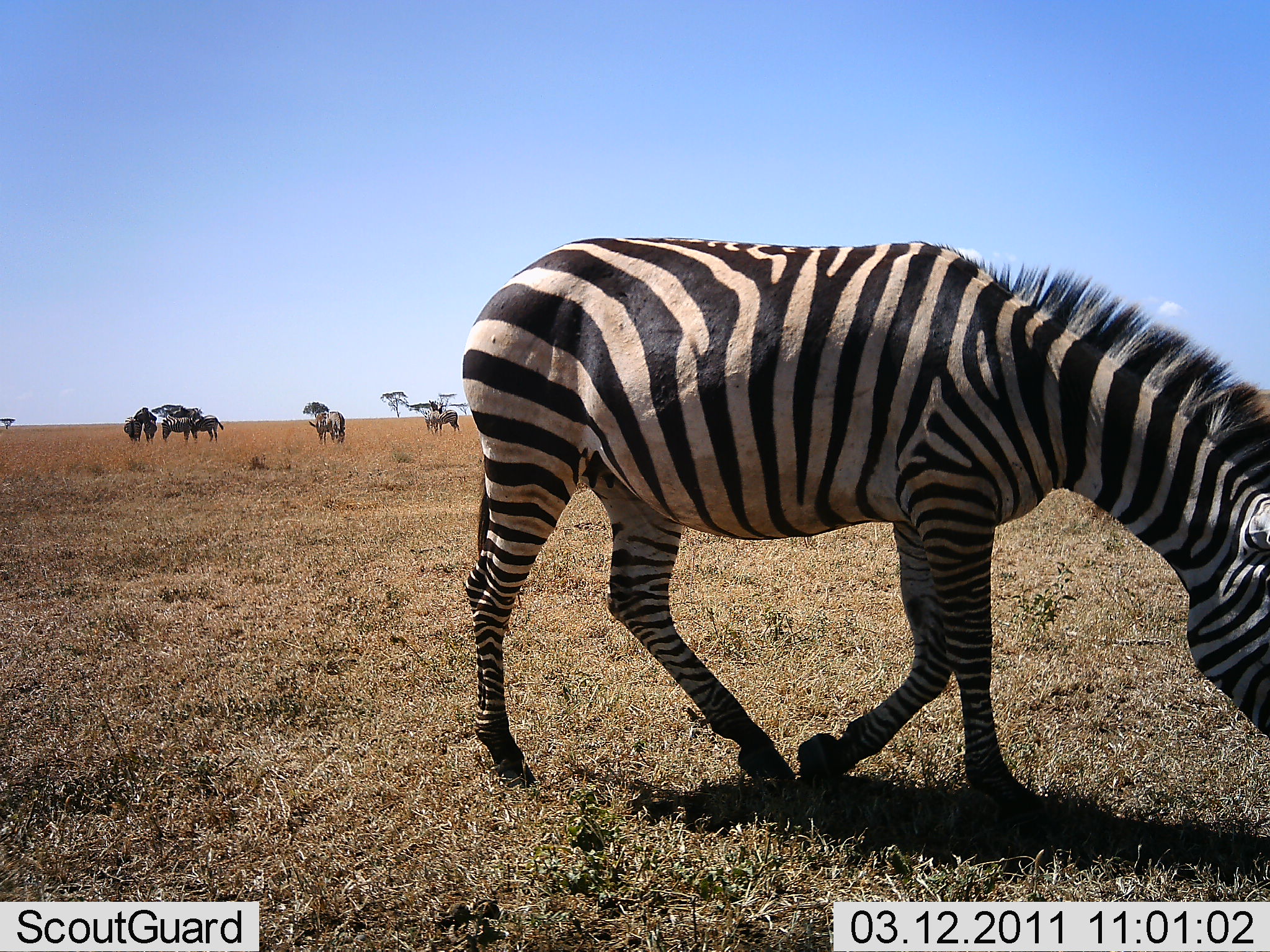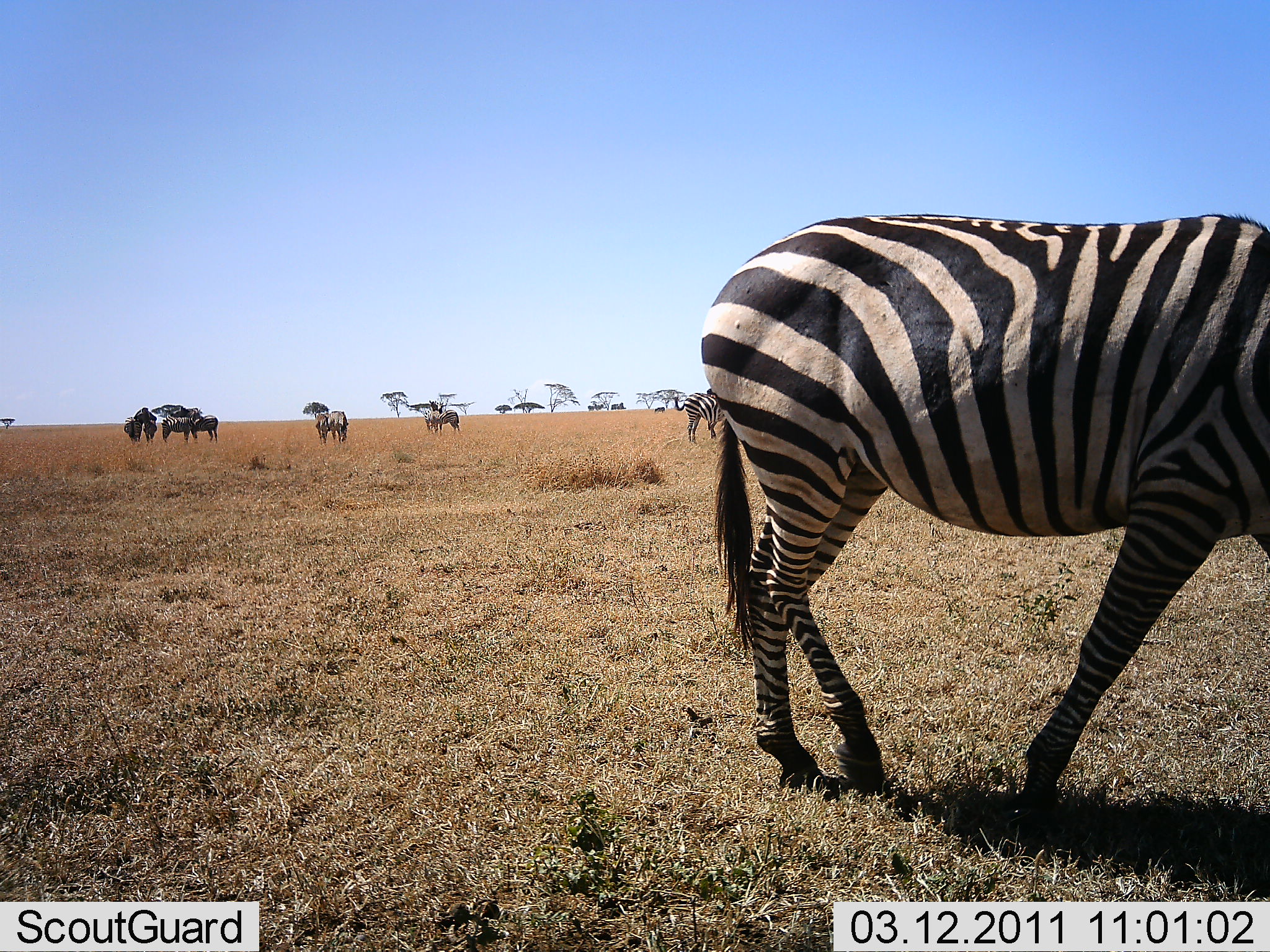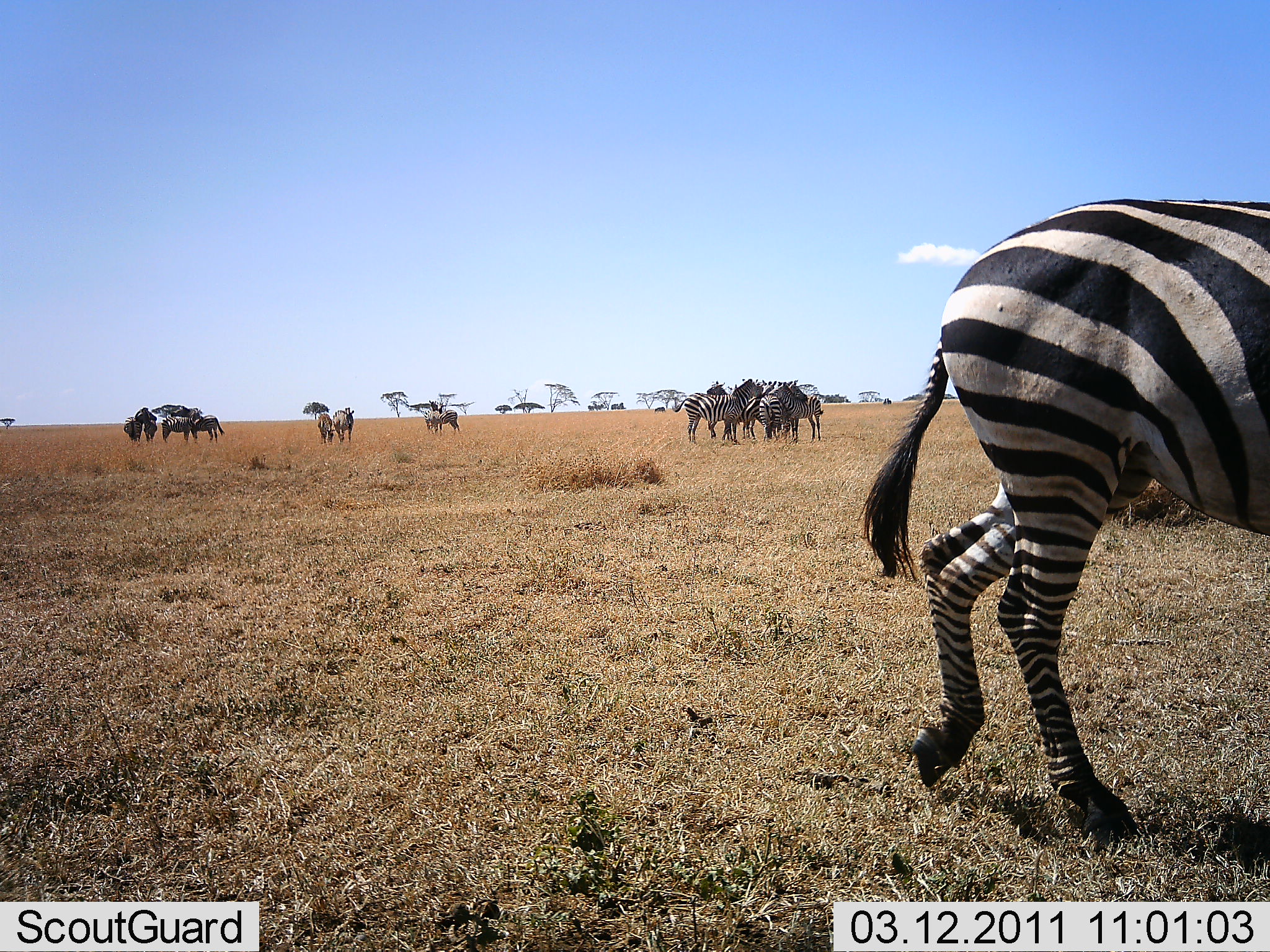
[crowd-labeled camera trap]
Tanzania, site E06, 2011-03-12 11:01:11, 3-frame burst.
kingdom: Animalia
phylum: Chordata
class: Mammalia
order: Perissodactyla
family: Equidae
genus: Equus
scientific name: Equus quagga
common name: plains zebra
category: zebra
Zebra (plains zebra) (Equus quagga), count 11-50. Behavior (volunteer vote fractions): standing 87%, resting 0%, moving 53%, interacting 27%. Young present (vote fraction): 0%. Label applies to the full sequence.